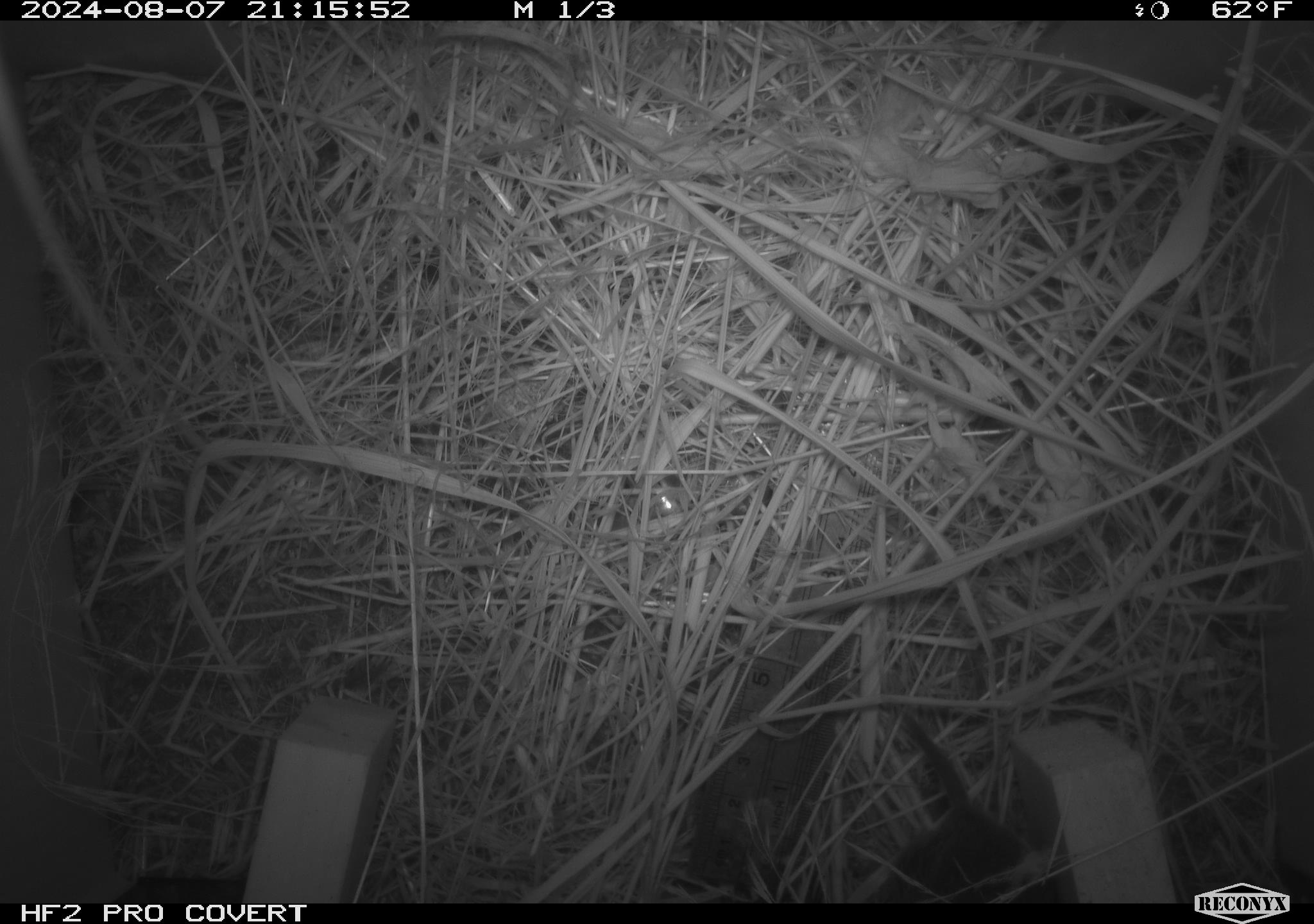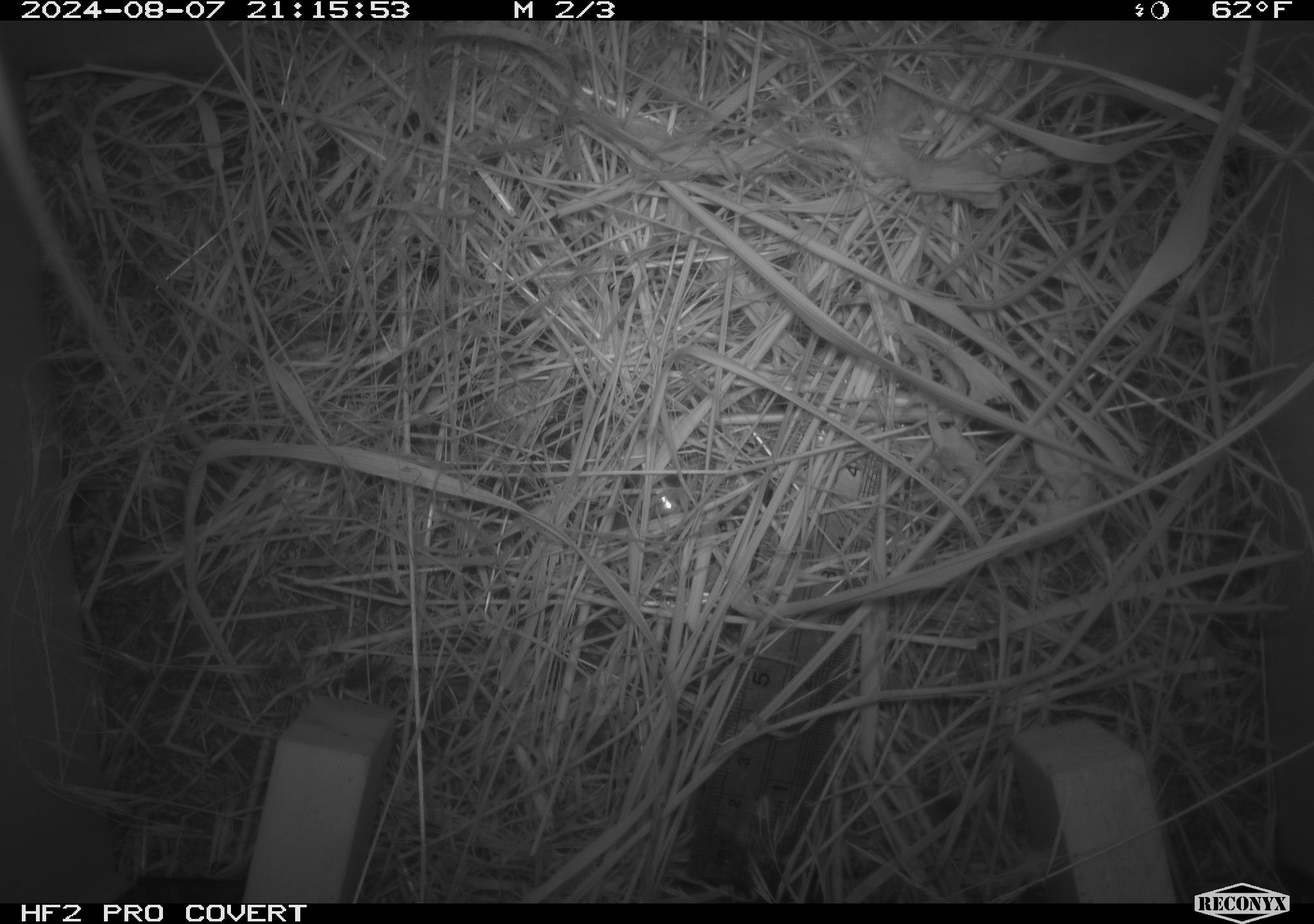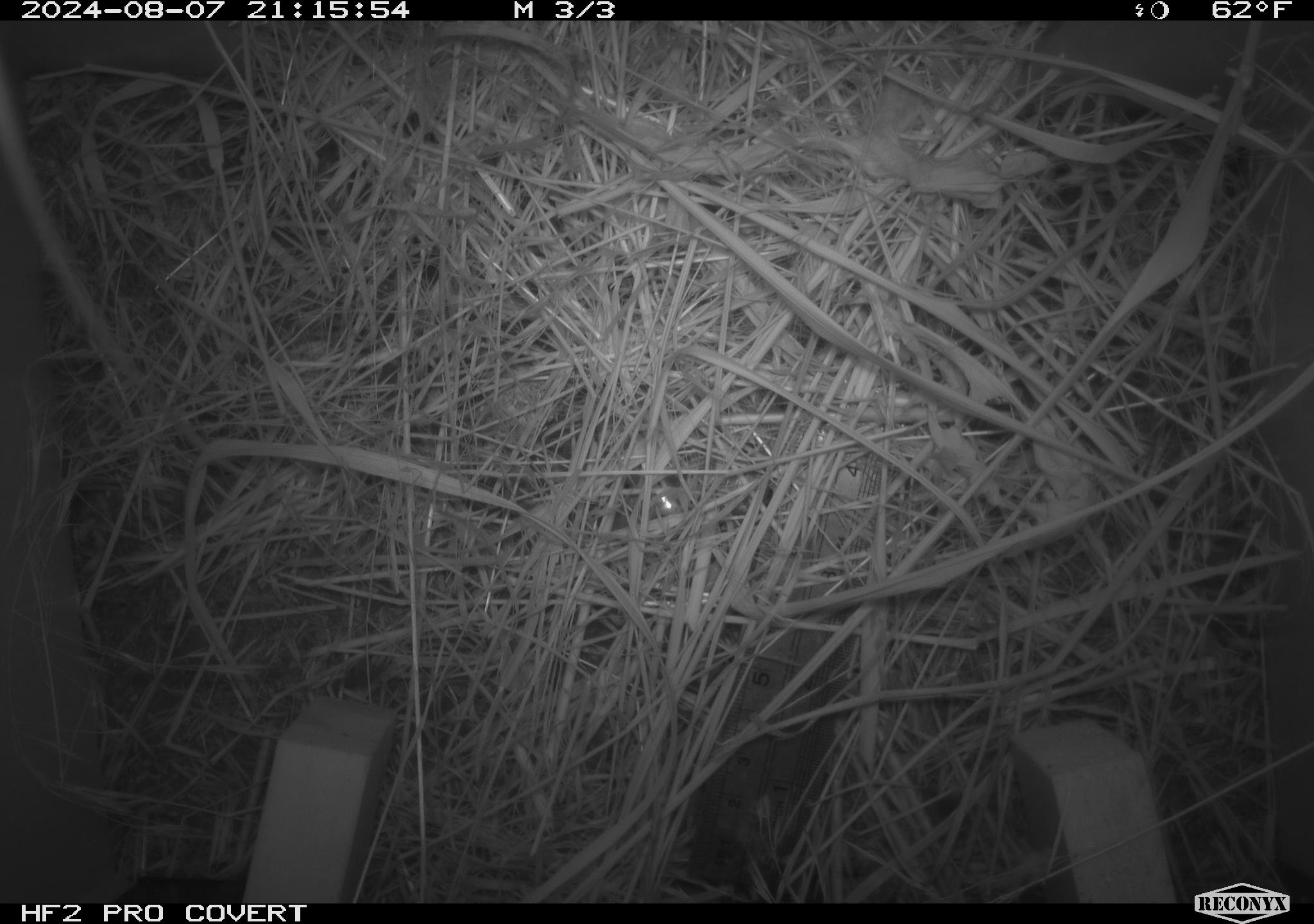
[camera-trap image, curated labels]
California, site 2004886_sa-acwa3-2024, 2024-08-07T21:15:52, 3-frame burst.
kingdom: Animalia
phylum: Chordata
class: Mammalia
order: Rodentia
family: Cricetidae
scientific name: Arvicolinae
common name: voles, lemmings, and muskrats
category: arvicolinae subfamily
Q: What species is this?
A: Arvicolinae subfamily (voles, lemmings, and muskrats) (Arvicolinae).